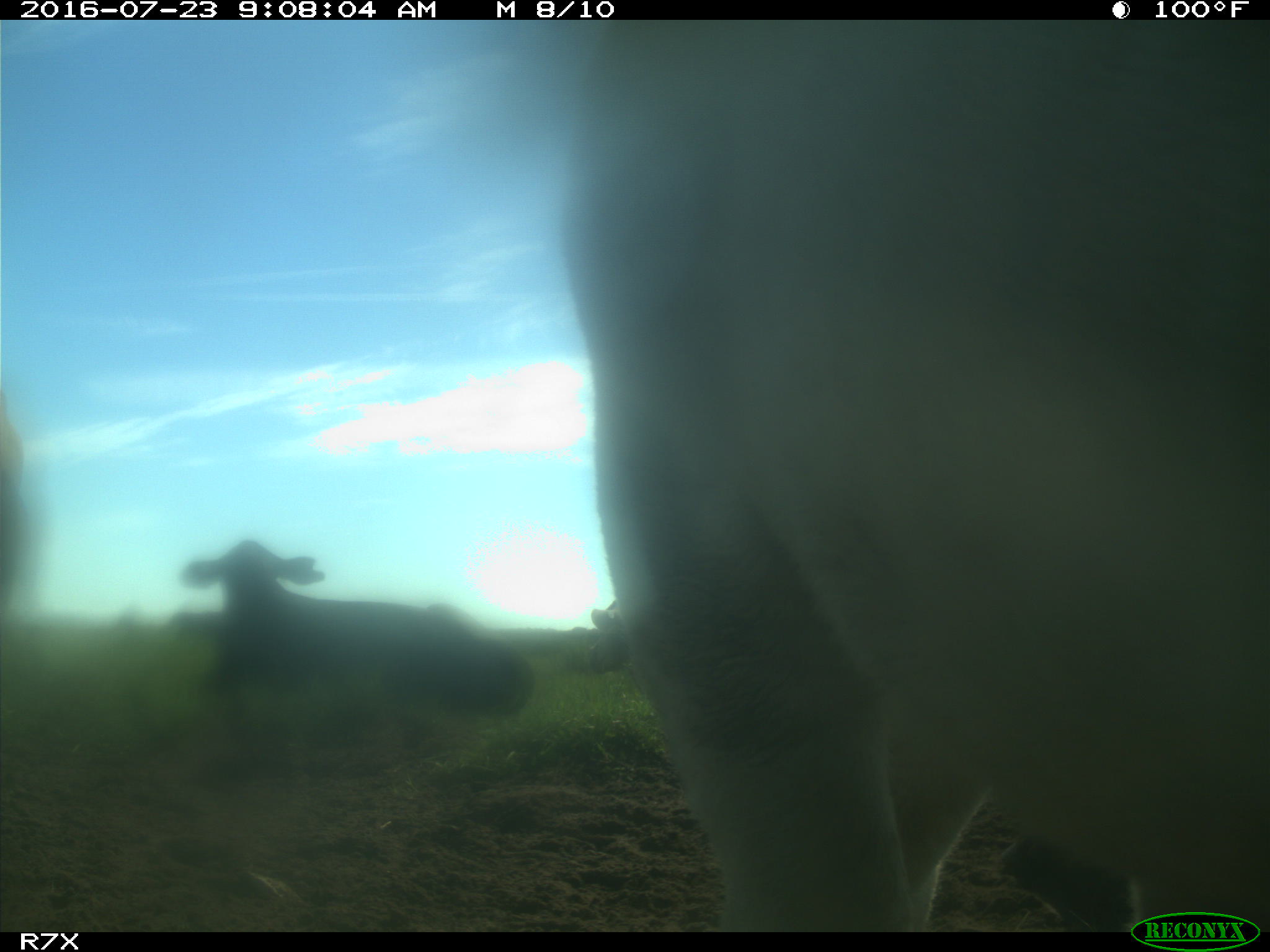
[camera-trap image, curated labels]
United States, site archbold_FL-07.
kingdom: Animalia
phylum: Chordata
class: Mammalia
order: Artiodactyla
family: Bovidae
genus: Bos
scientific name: Bos taurus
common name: domestic cow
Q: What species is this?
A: Bos taurus (domestic cow).